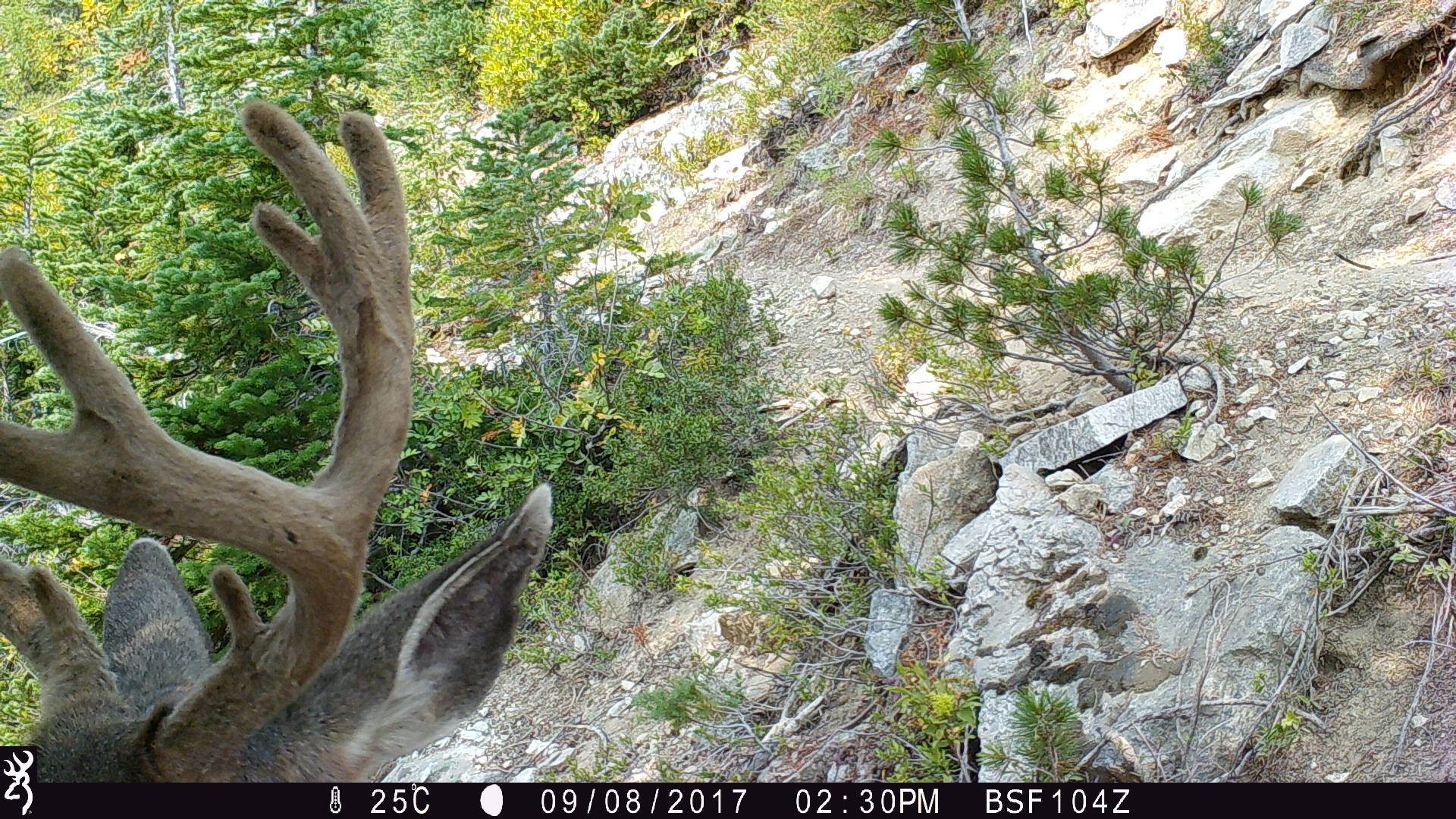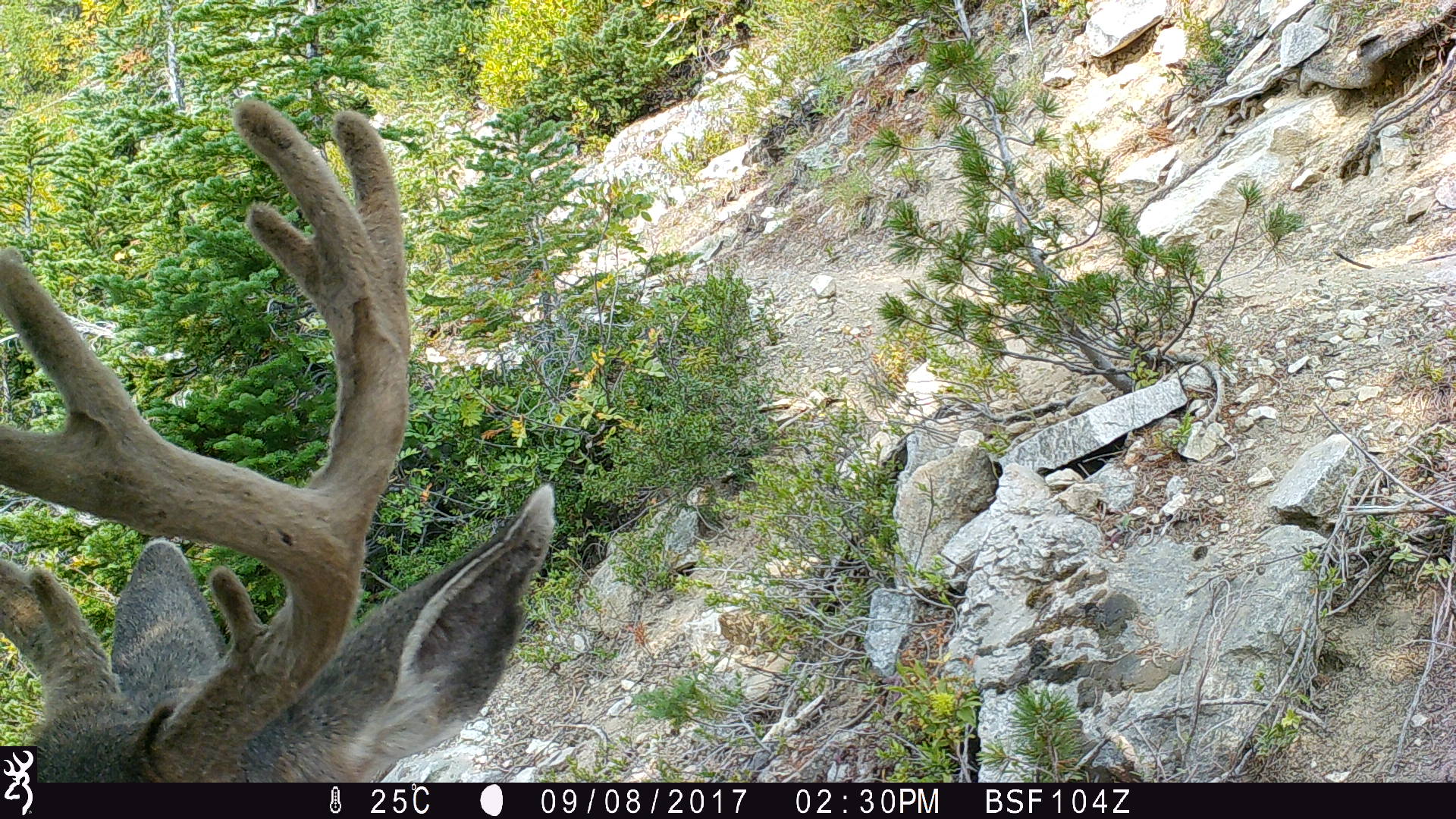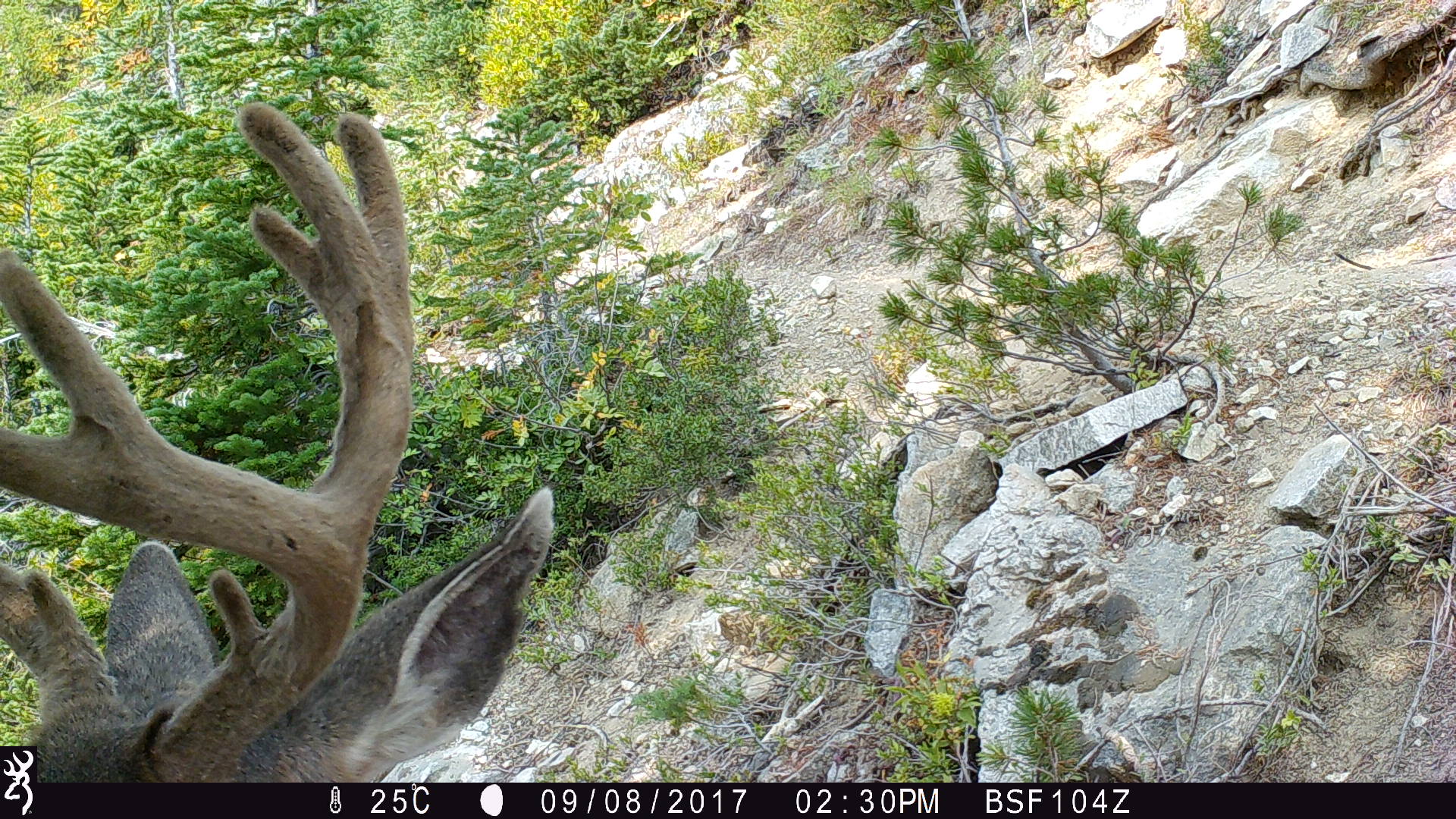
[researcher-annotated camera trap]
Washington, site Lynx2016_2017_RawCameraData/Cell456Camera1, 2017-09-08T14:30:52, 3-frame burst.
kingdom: Animalia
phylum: Chordata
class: Mammalia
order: Artiodactyla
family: Cervidae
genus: Odocoileus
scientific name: Odocoileus hemionus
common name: mule deer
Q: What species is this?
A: Odocoileus hemionus (mule deer).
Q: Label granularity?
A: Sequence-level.